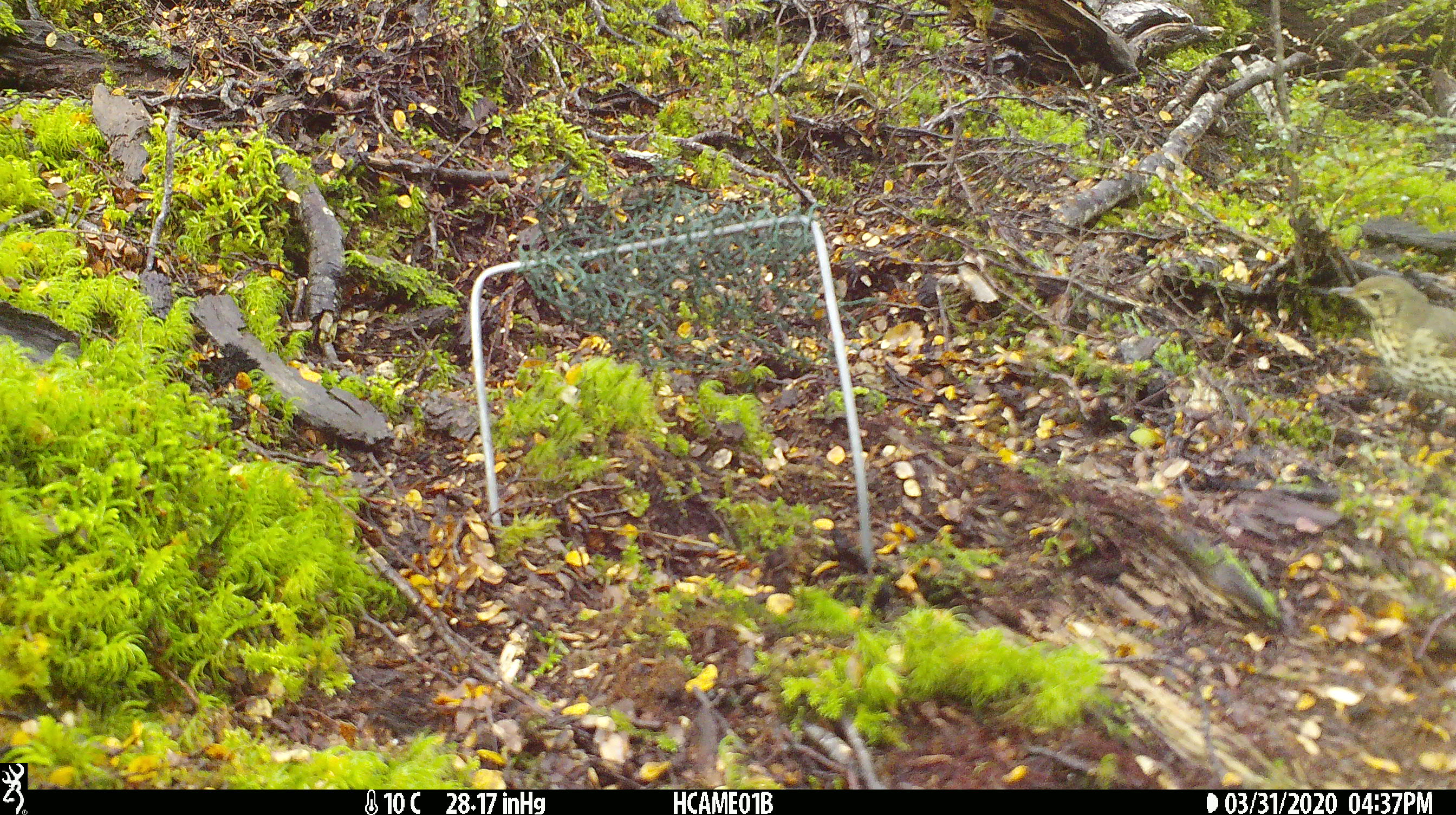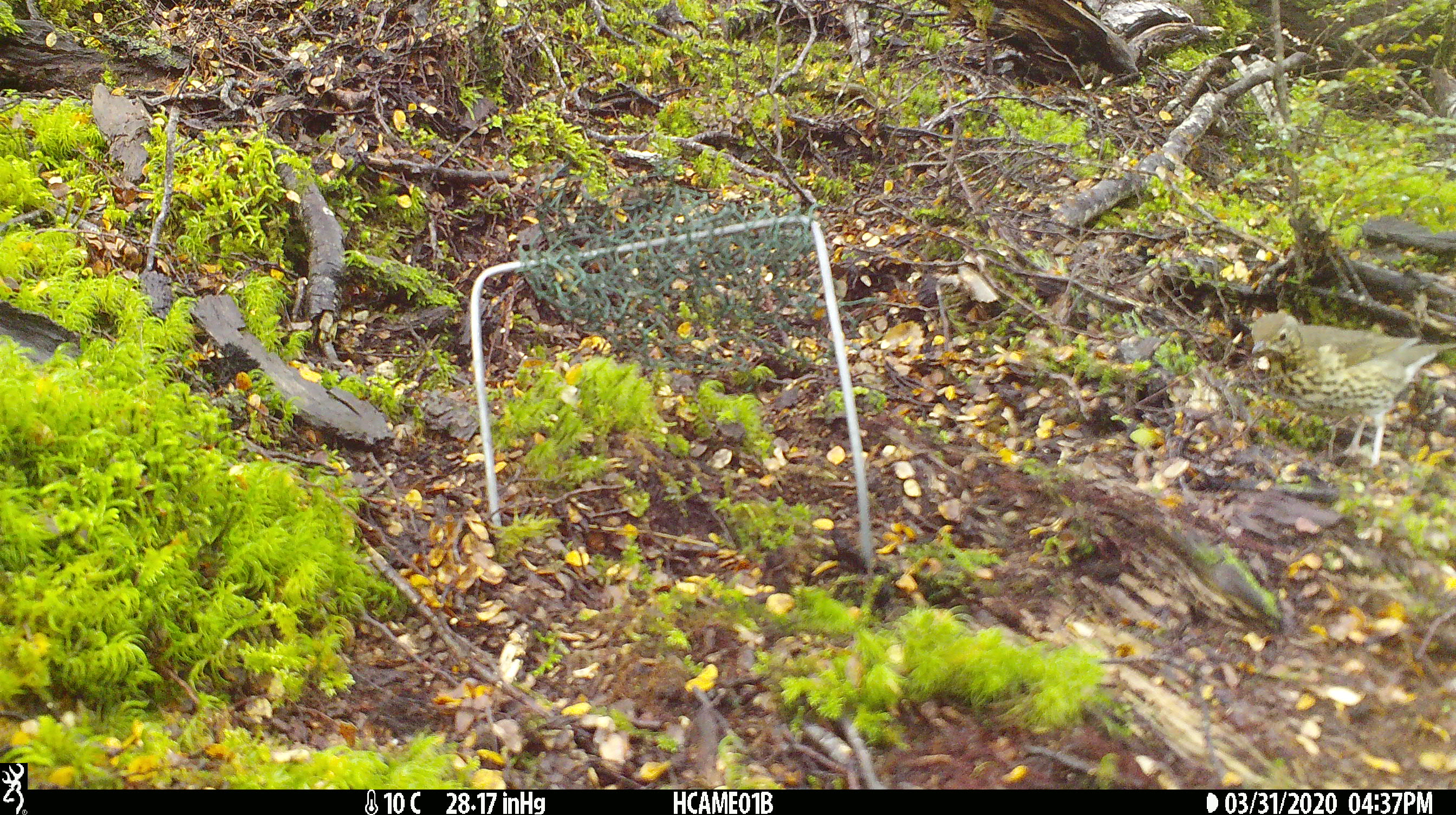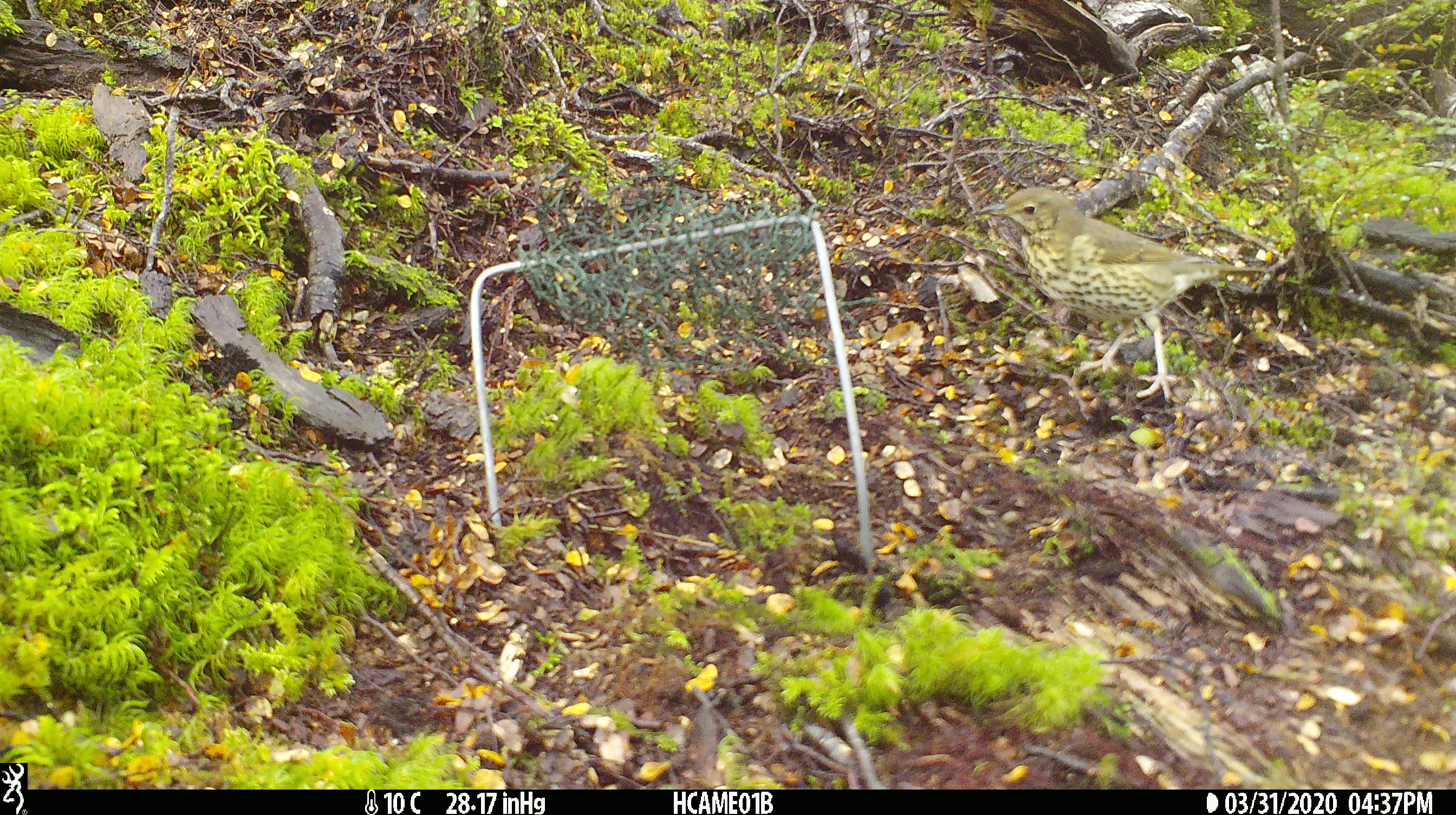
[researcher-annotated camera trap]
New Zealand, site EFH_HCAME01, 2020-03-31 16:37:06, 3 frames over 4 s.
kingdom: Animalia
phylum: Chordata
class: Aves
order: Passeriformes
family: Turdidae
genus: Turdus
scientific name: Turdus philomelos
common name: song thrush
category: thrush